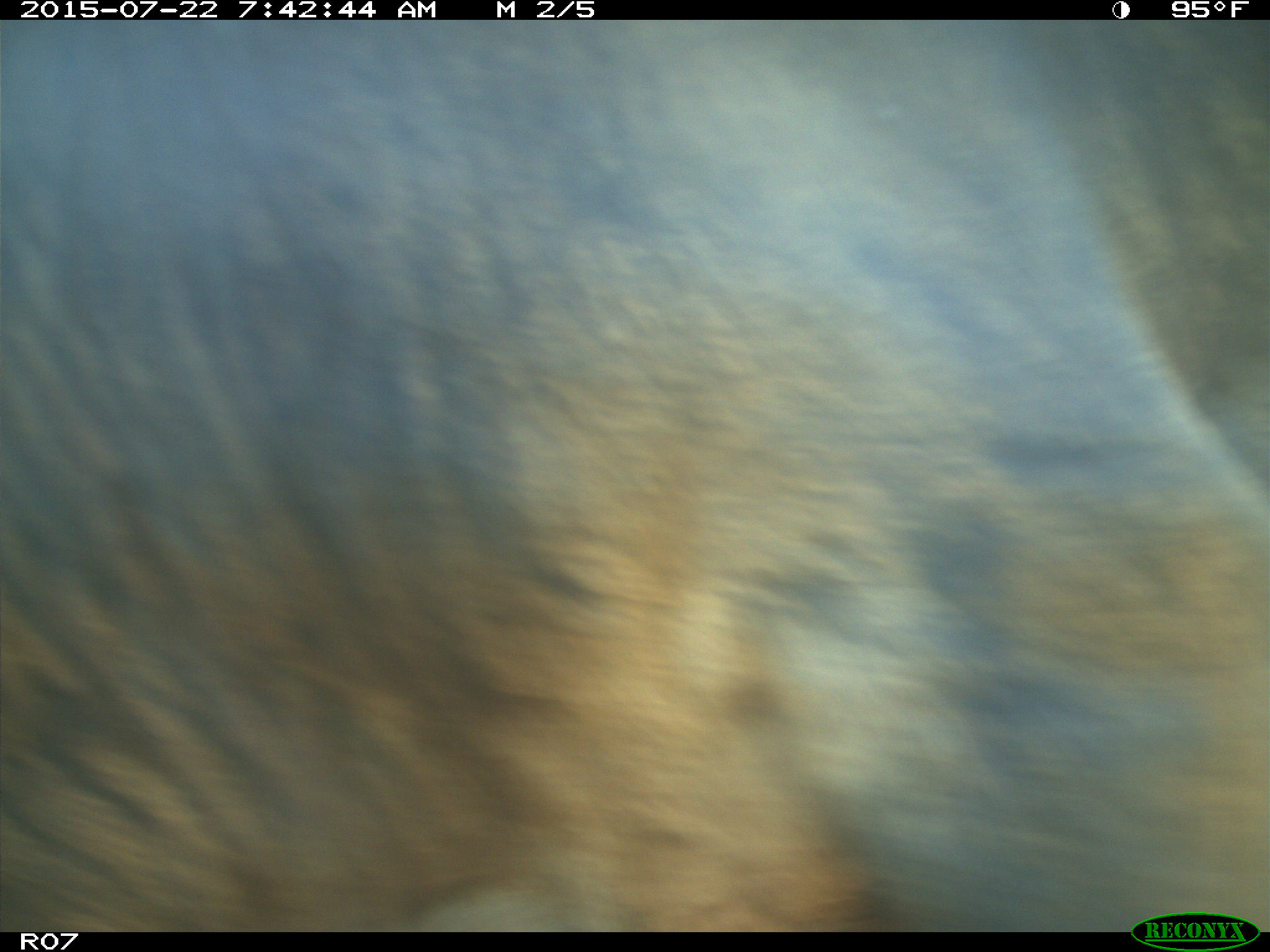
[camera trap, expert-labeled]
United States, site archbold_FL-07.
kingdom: Animalia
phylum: Chordata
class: Mammalia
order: Artiodactyla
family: Bovidae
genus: Bos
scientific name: Bos taurus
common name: domestic cow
Bos taurus (domestic cow).